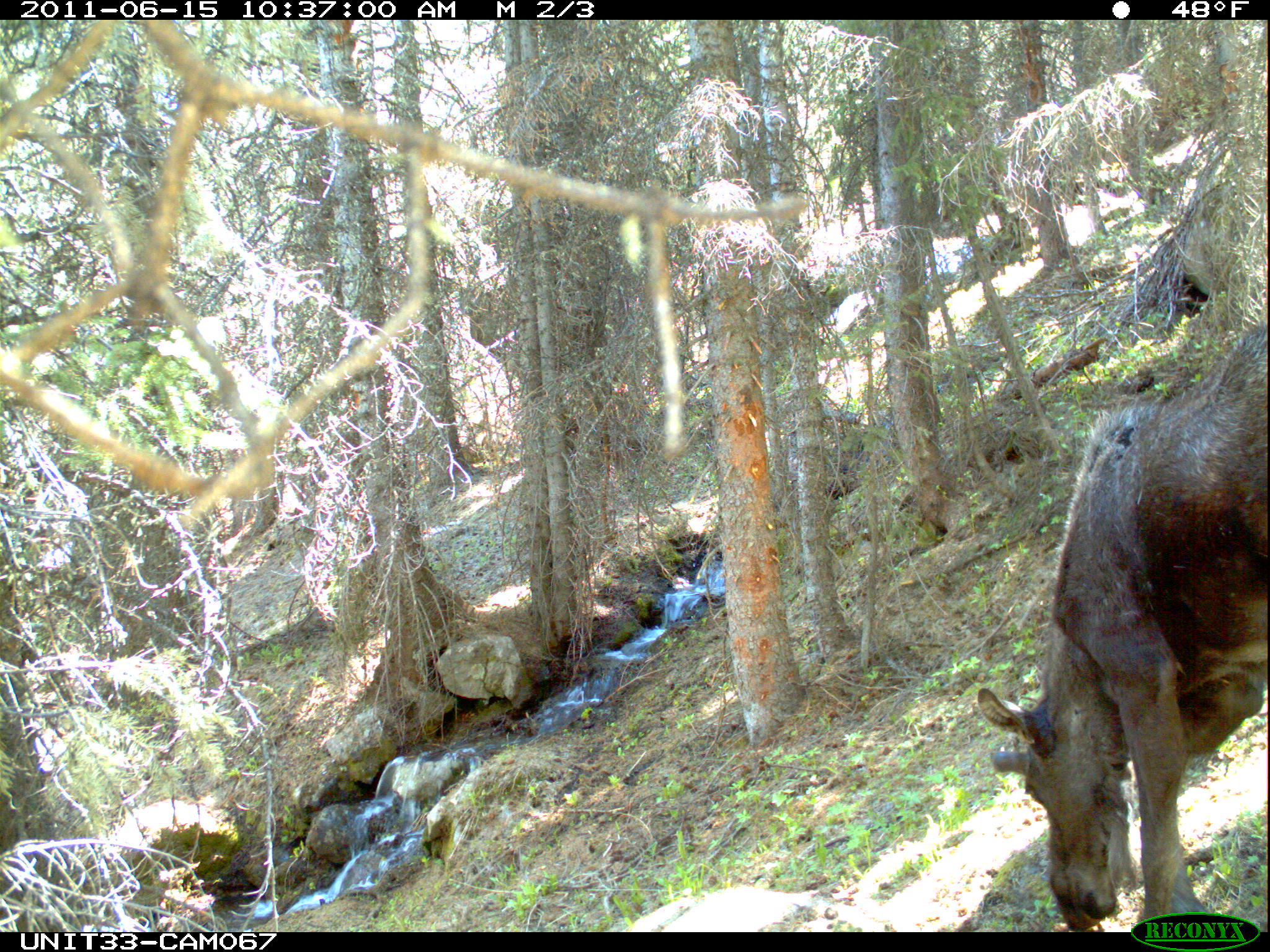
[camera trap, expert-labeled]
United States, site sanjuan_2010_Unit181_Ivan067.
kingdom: Animalia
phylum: Chordata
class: Mammalia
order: Artiodactyla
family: Cervidae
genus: Alces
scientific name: Alces alces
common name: moose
Alces alces (moose).